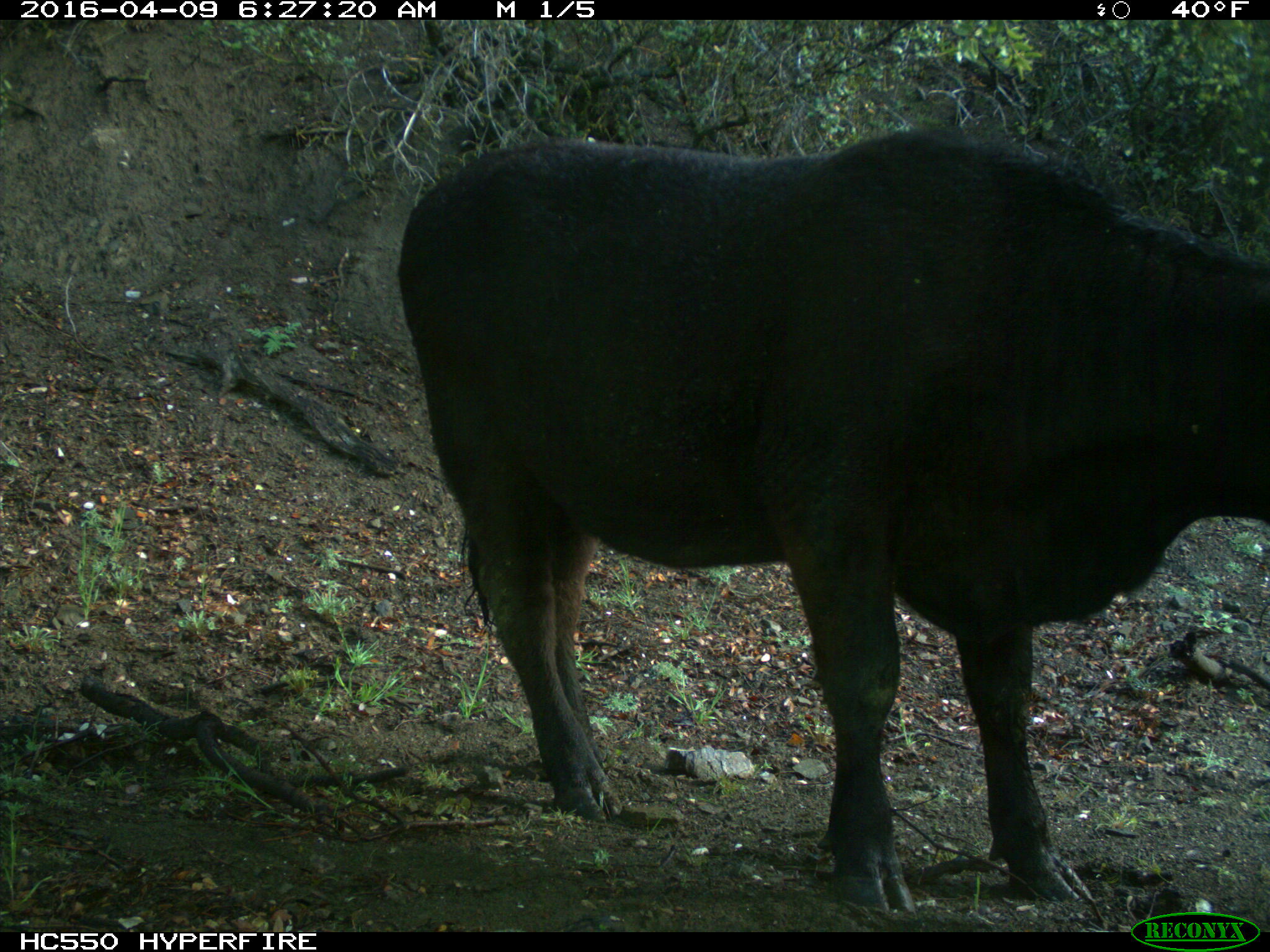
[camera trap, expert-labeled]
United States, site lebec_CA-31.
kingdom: Animalia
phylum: Chordata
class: Mammalia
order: Artiodactyla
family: Bovidae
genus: Bos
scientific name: Bos taurus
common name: domestic cow